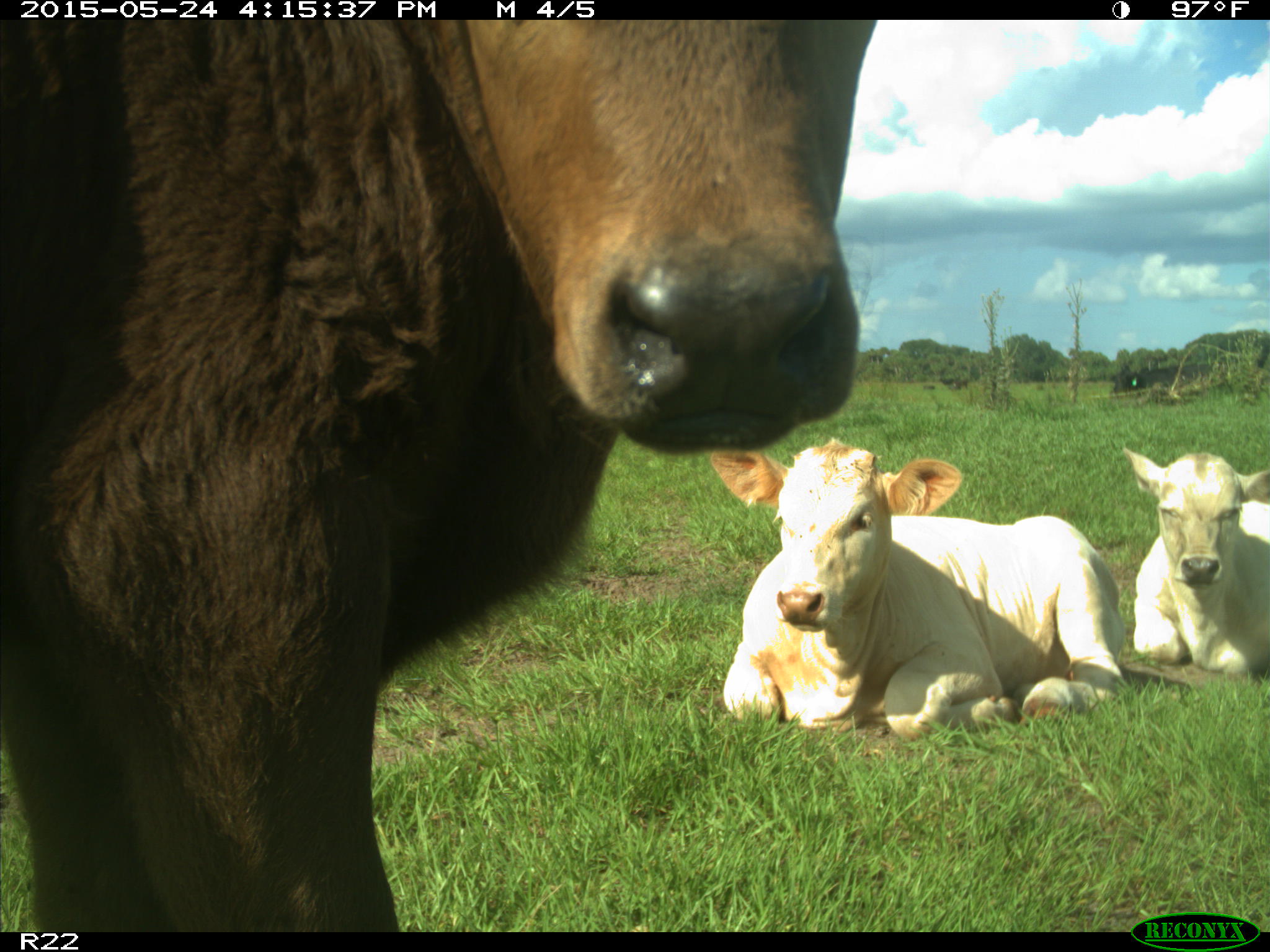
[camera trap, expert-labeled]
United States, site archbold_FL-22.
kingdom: Animalia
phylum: Chordata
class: Mammalia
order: Artiodactyla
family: Bovidae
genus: Bos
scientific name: Bos taurus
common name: domestic cow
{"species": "Bos taurus (domestic cow)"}